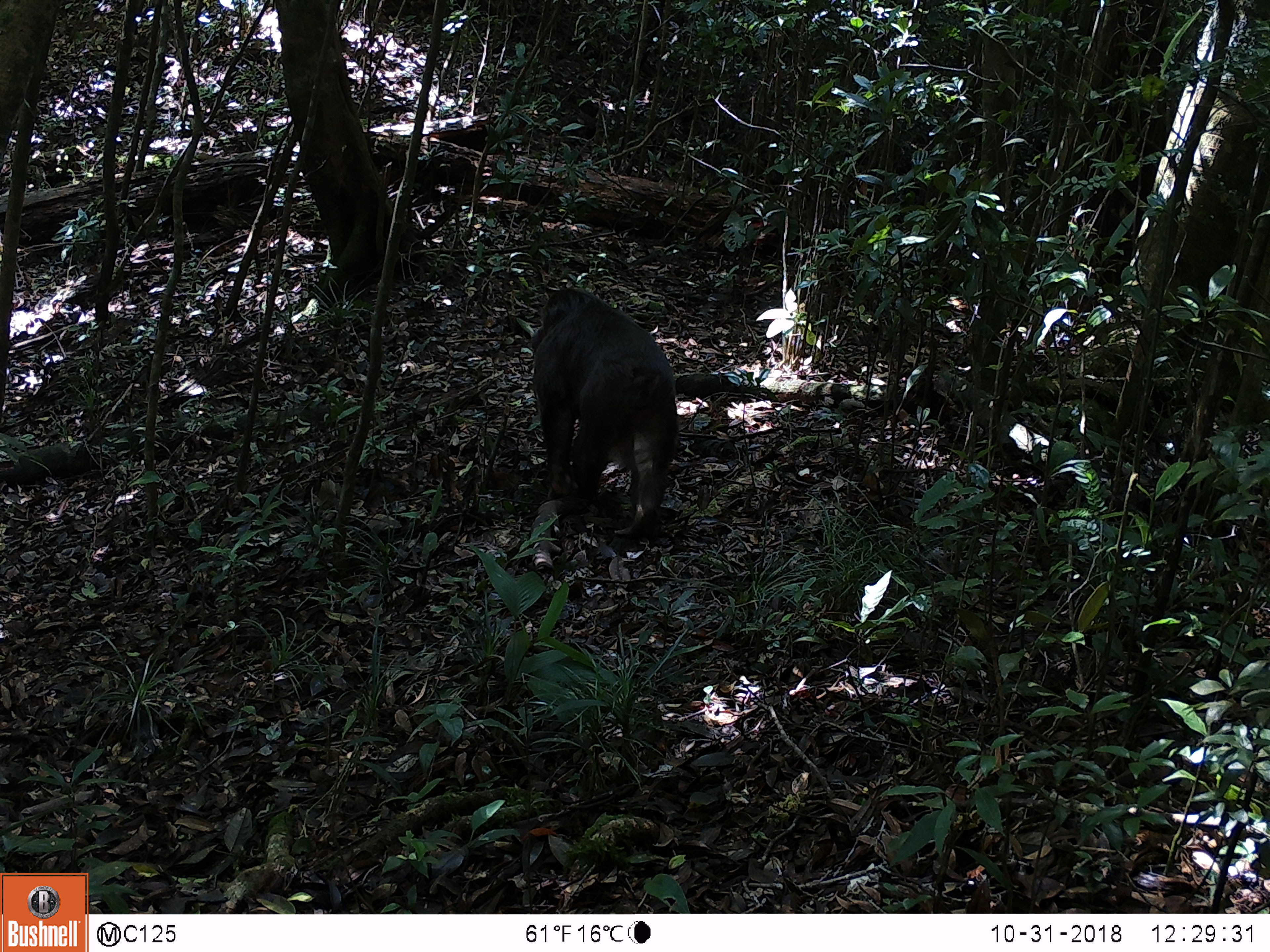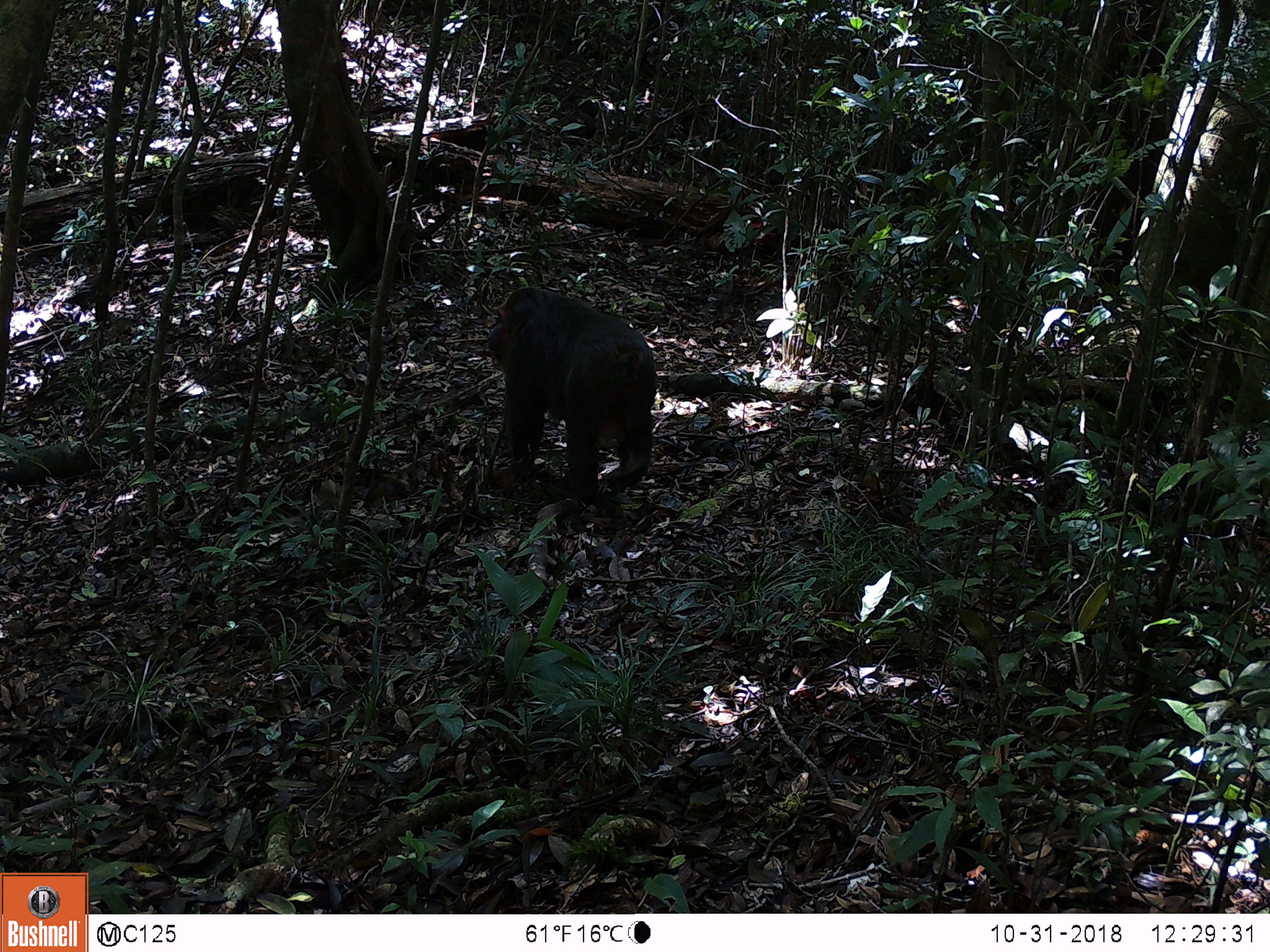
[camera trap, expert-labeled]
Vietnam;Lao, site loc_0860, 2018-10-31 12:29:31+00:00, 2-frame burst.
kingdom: Animalia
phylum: Chordata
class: Mammalia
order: Primates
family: Cercopithecidae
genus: Macaca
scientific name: Macaca arctoides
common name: stump-tailed macaque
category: stump tailed macaque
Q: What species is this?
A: Stump tailed macaque (stump-tailed macaque) (Macaca arctoides).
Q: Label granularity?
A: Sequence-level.